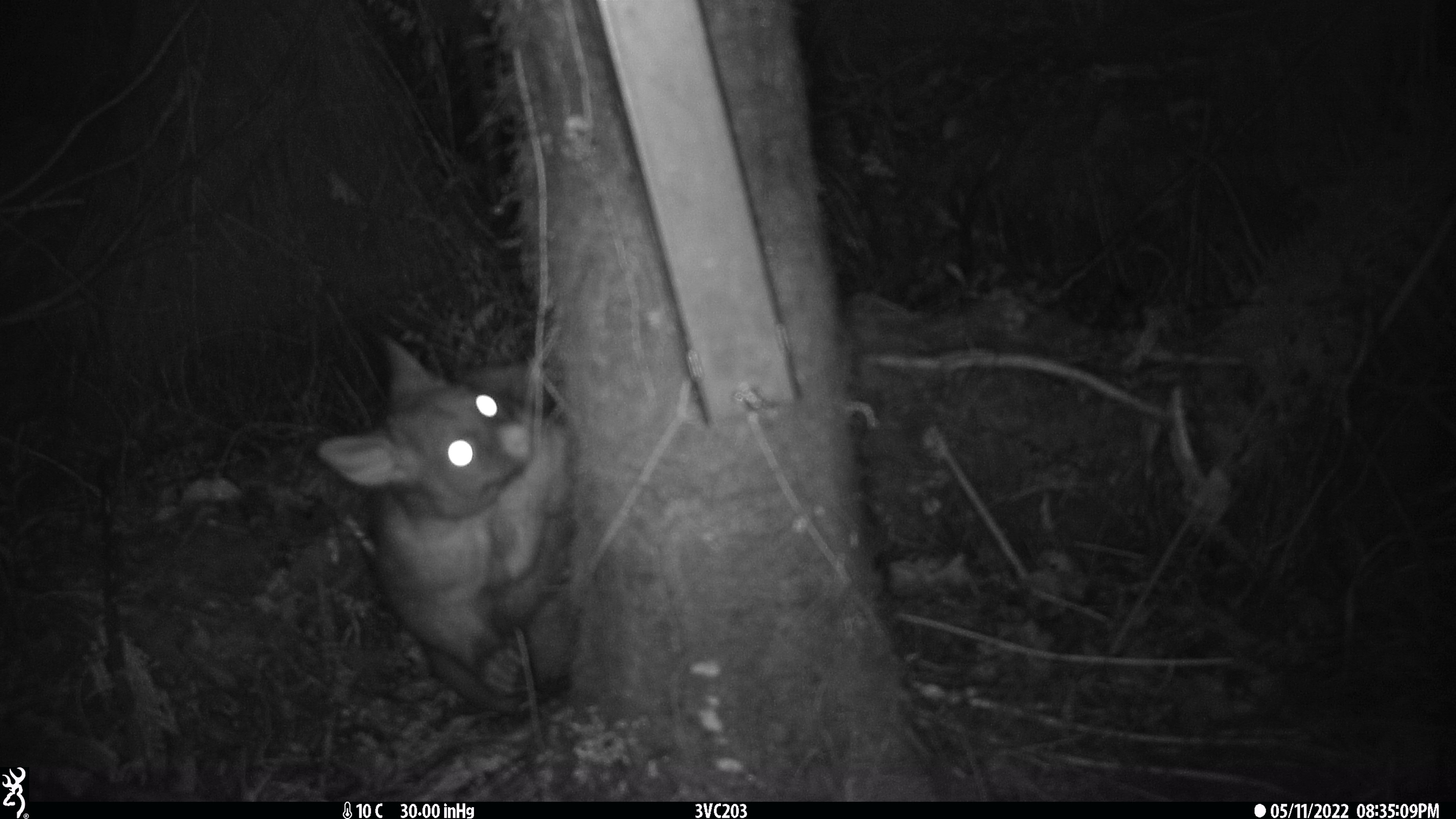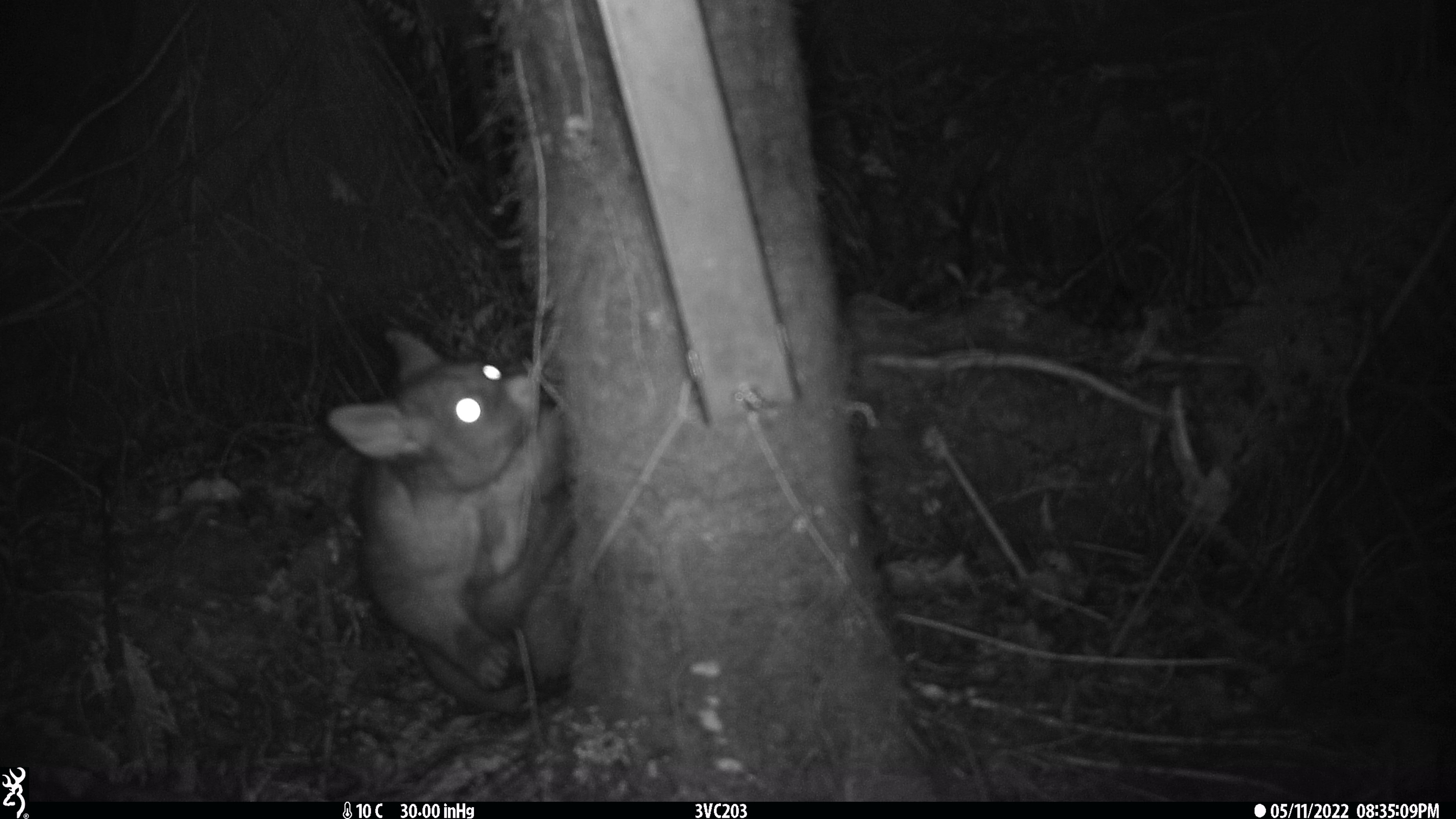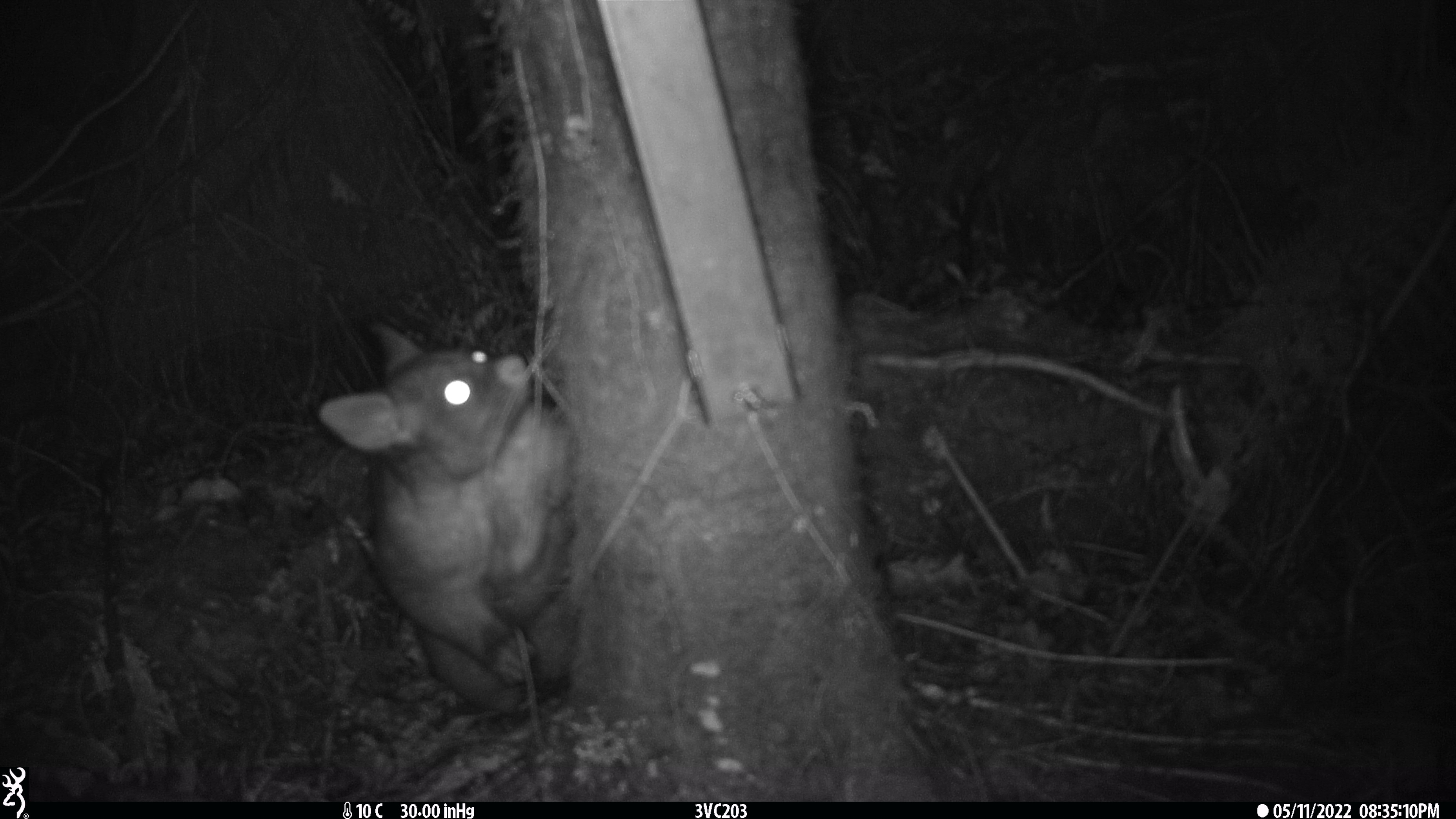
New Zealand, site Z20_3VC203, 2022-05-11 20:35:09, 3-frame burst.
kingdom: Animalia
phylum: Chordata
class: Mammalia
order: Diprotodontia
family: Phalangeridae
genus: Trichosurus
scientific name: Trichosurus vulpecula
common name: common brushtail possum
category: possum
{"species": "possum (common brushtail possum) (Trichosurus vulpecula)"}